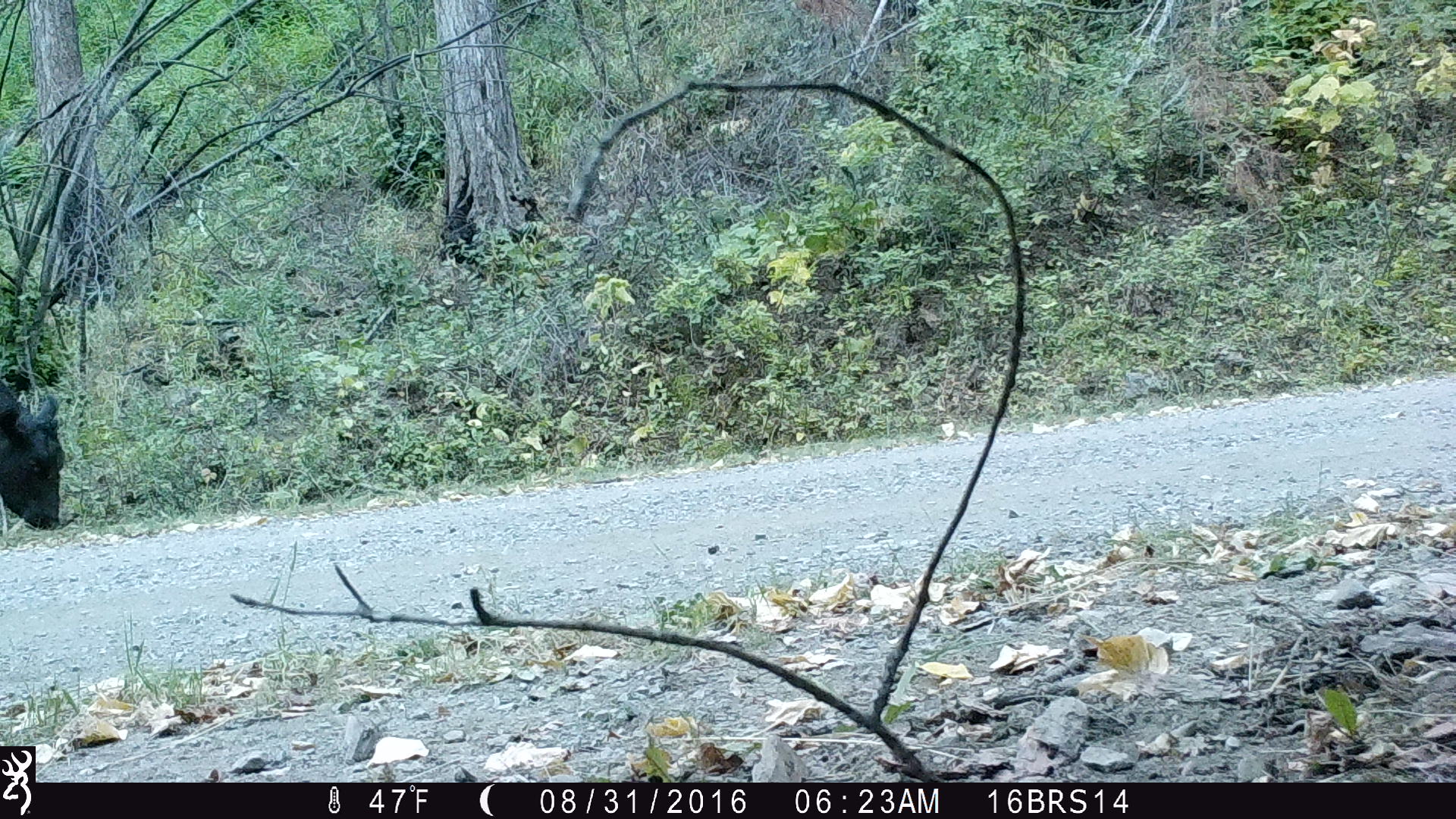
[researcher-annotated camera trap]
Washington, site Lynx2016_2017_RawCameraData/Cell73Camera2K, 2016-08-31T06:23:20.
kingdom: Animalia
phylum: Chordata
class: Mammalia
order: Artiodactyla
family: Bovidae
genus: Bos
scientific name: Bos taurus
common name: domestic cattle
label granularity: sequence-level